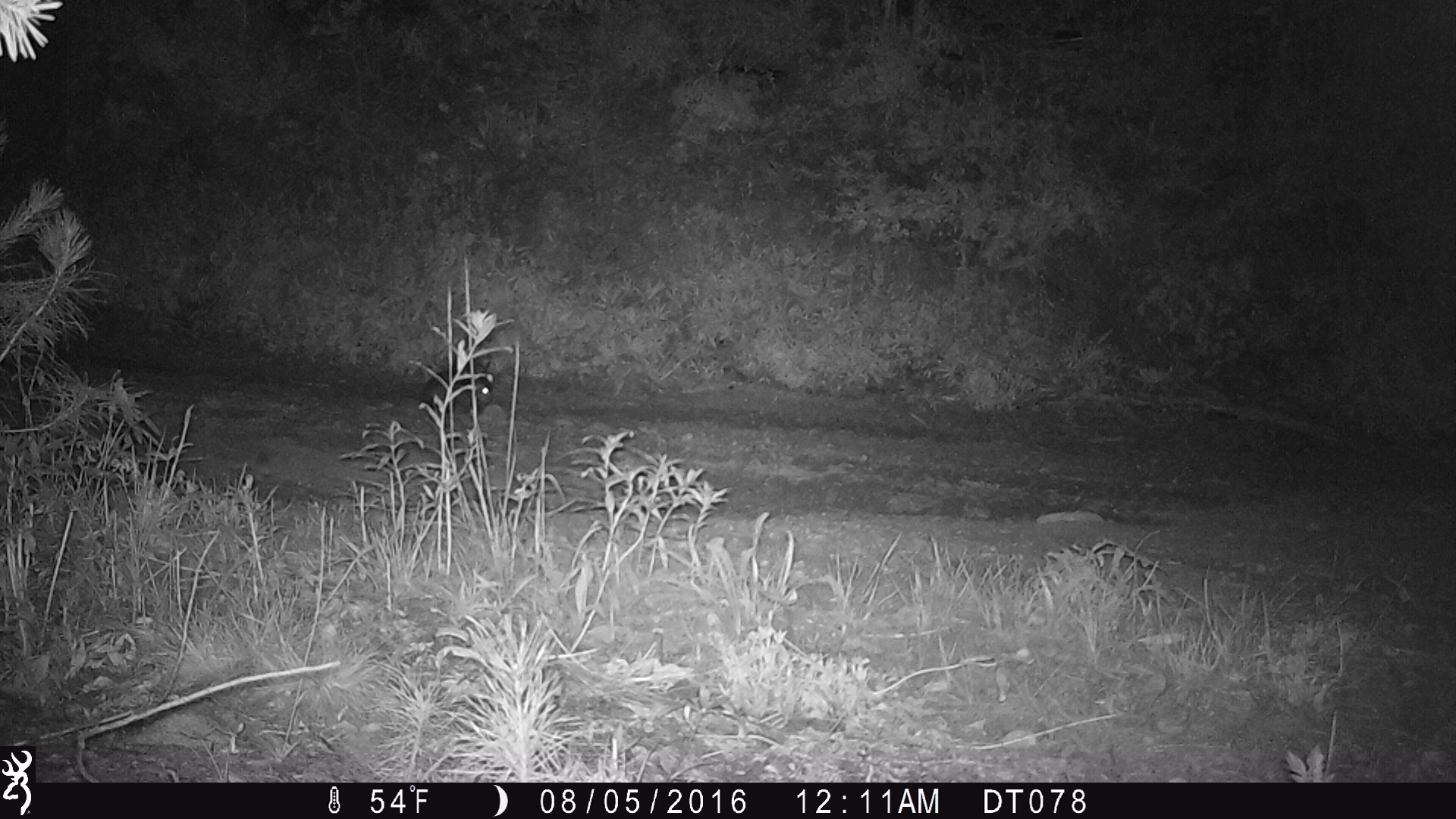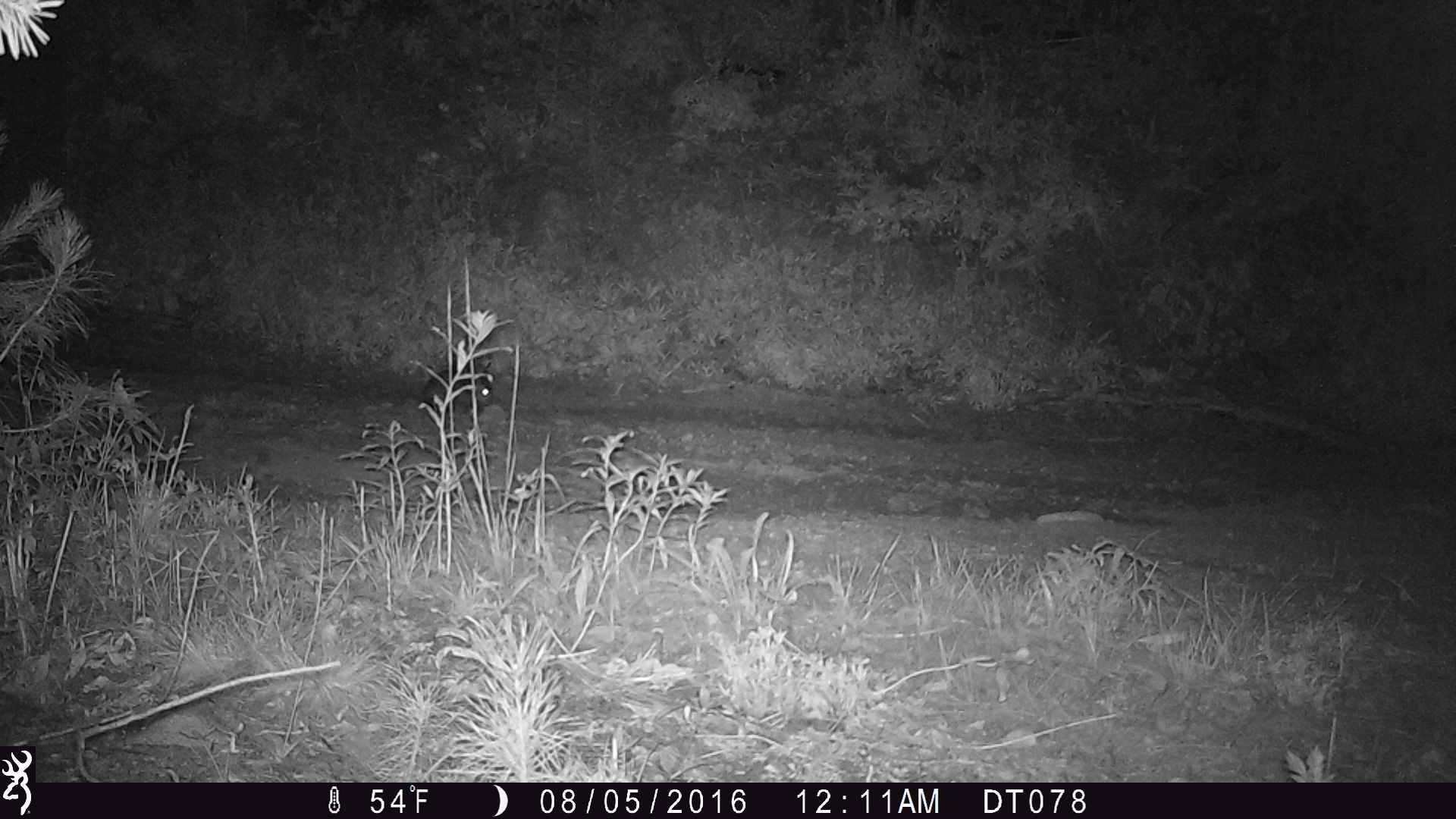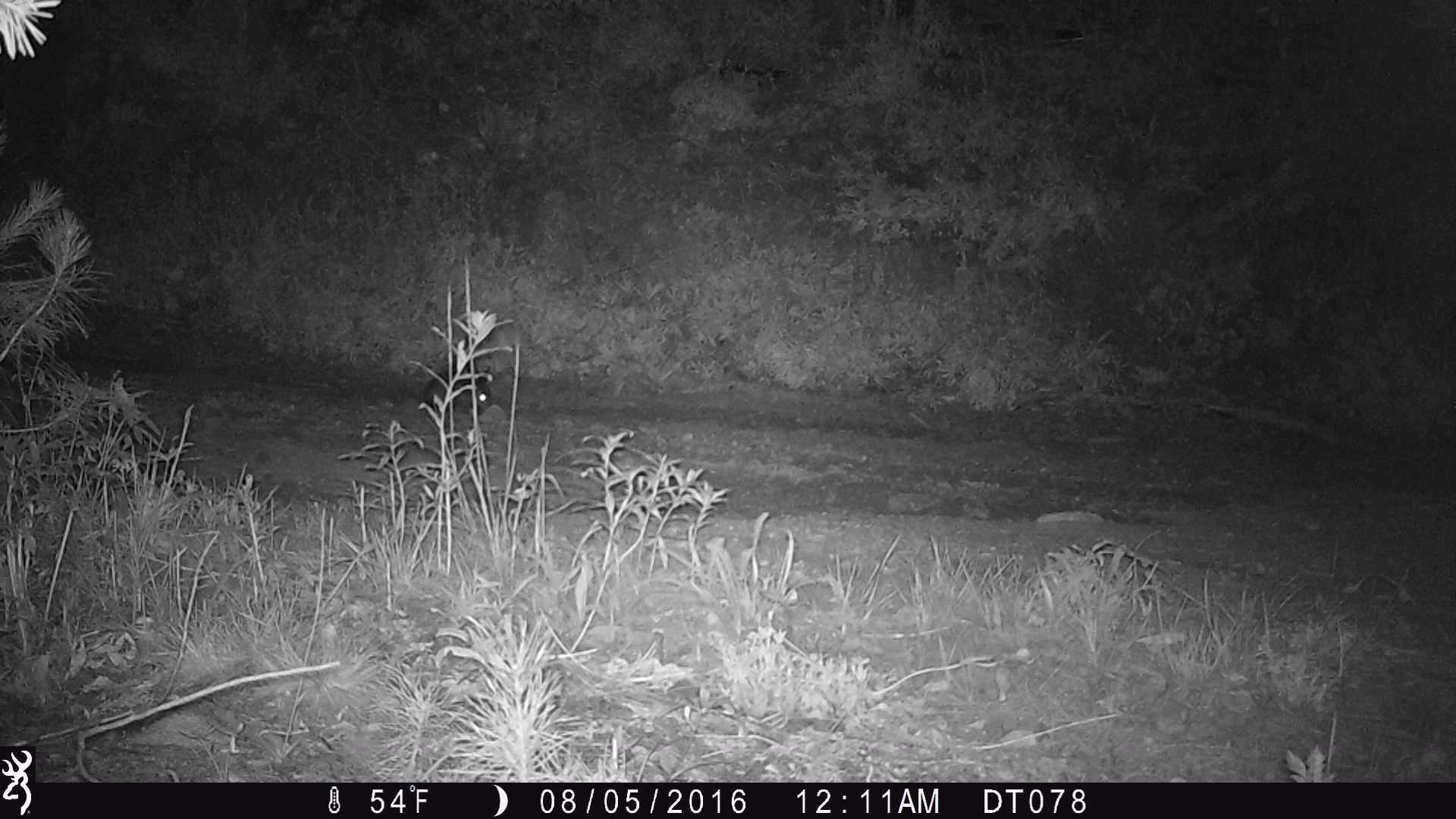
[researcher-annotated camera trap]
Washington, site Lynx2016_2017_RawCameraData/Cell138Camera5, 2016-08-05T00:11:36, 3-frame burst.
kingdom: Animalia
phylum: Chordata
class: Mammalia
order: Lagomorpha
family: Leporidae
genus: Lepus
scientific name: Lepus americanus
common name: snowshoe hare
Lepus americanus (snowshoe hare). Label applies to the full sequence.